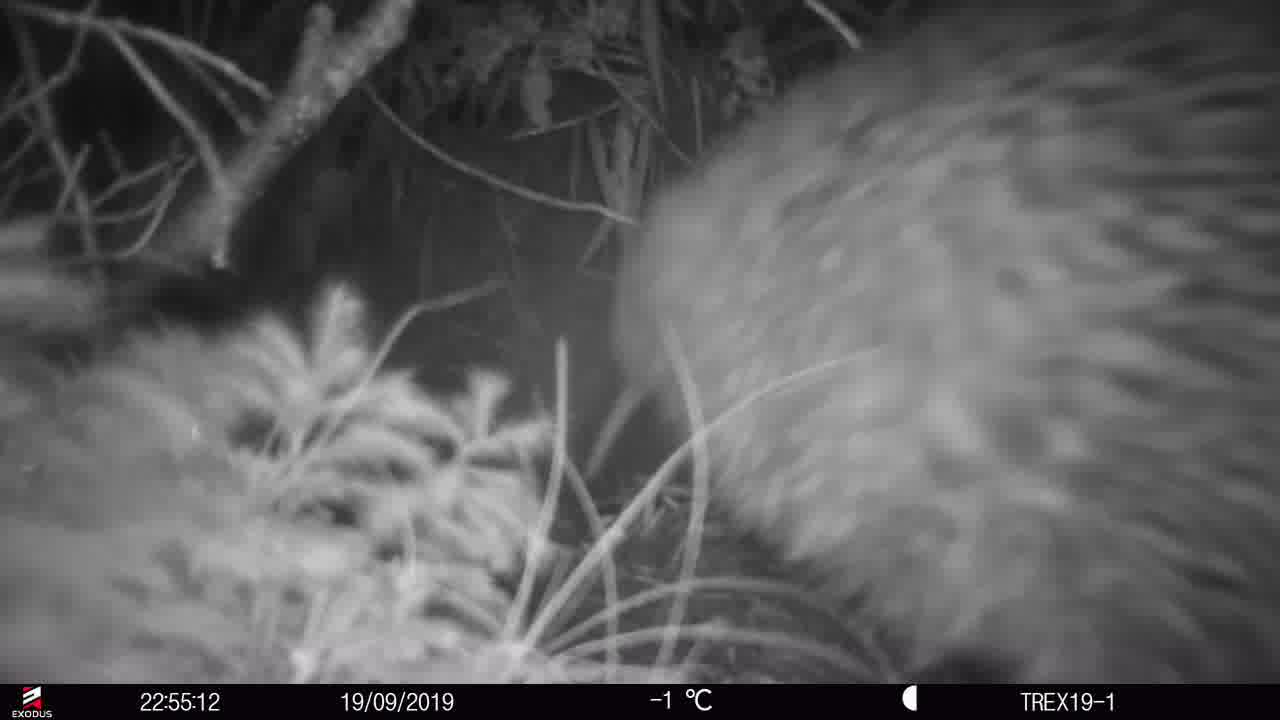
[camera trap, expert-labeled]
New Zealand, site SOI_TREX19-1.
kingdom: Animalia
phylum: Chordata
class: Aves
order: Apterygiformes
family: Apterygidae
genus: Apteryx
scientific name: Apteryx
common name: kiwi